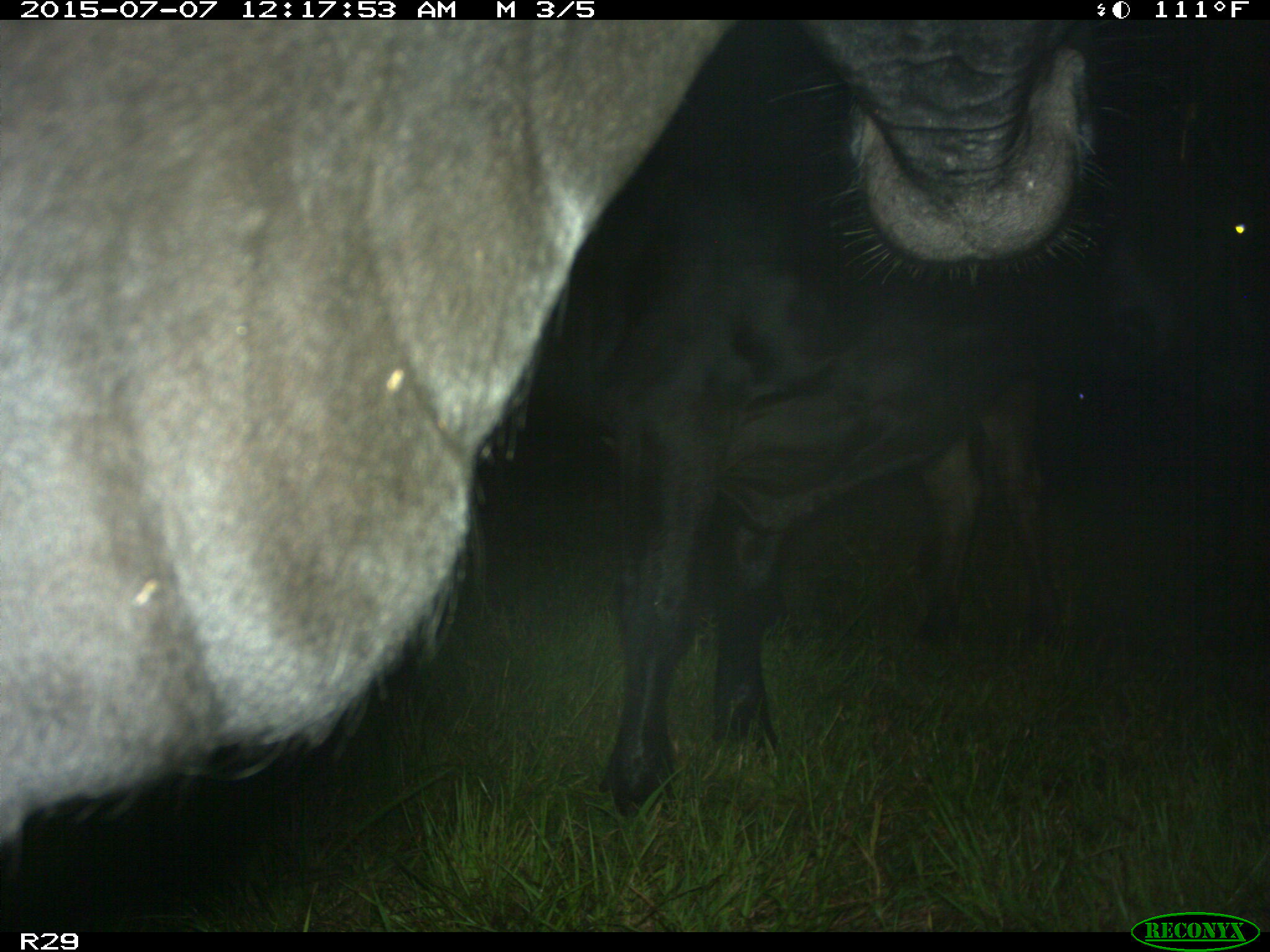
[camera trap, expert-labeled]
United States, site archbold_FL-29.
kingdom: Animalia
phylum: Chordata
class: Mammalia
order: Artiodactyla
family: Bovidae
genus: Bos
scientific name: Bos taurus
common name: domestic cow